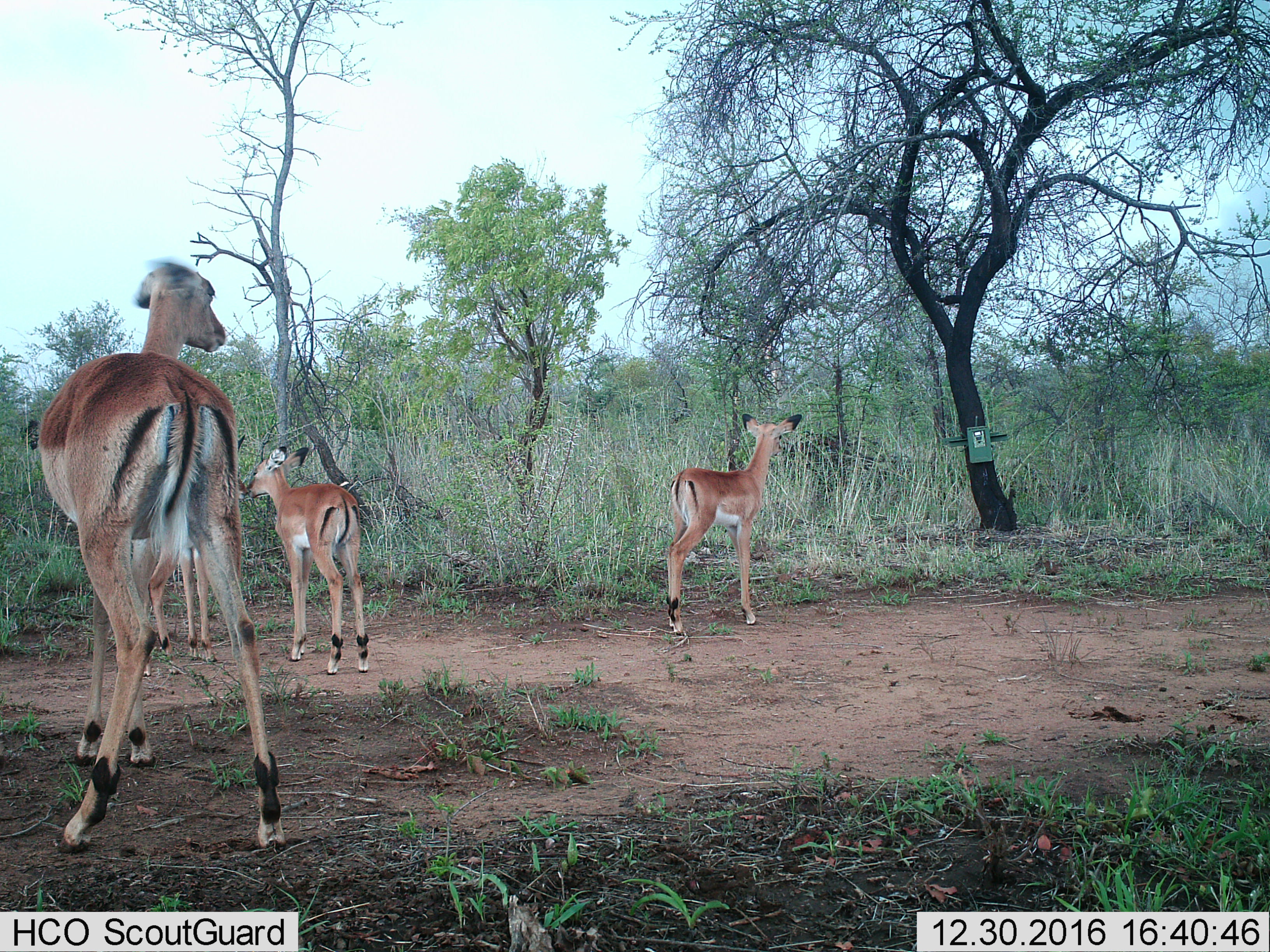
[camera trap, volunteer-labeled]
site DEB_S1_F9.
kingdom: Animalia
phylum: Chordata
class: Mammalia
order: Artiodactyla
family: Bovidae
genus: Aepyceros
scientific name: Aepyceros melampus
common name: impala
Impala (Aepyceros melampus), count 4. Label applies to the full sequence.